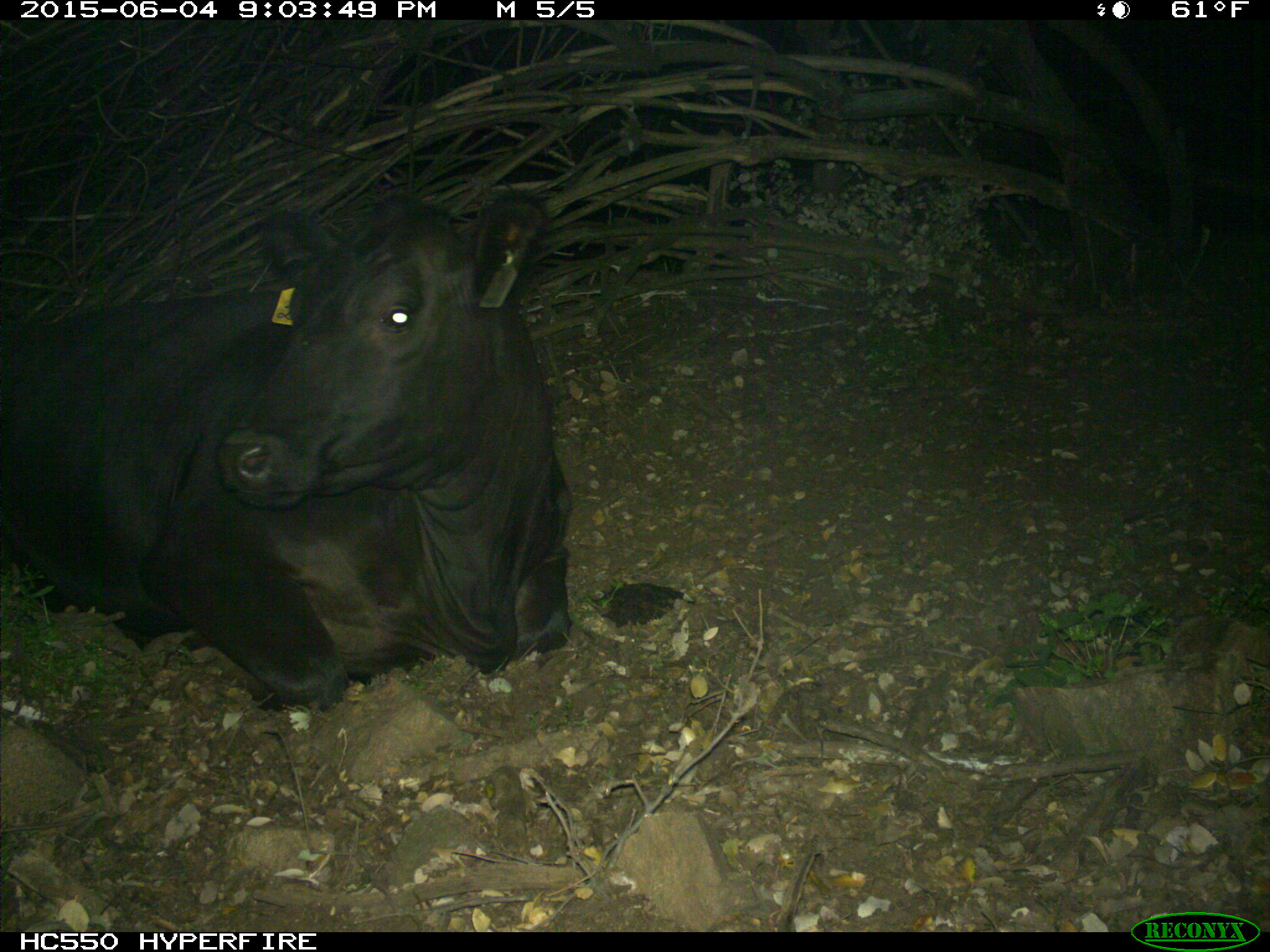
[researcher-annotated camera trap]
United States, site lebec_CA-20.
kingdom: Animalia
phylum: Chordata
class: Mammalia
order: Artiodactyla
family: Bovidae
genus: Bos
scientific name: Bos taurus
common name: domestic cow